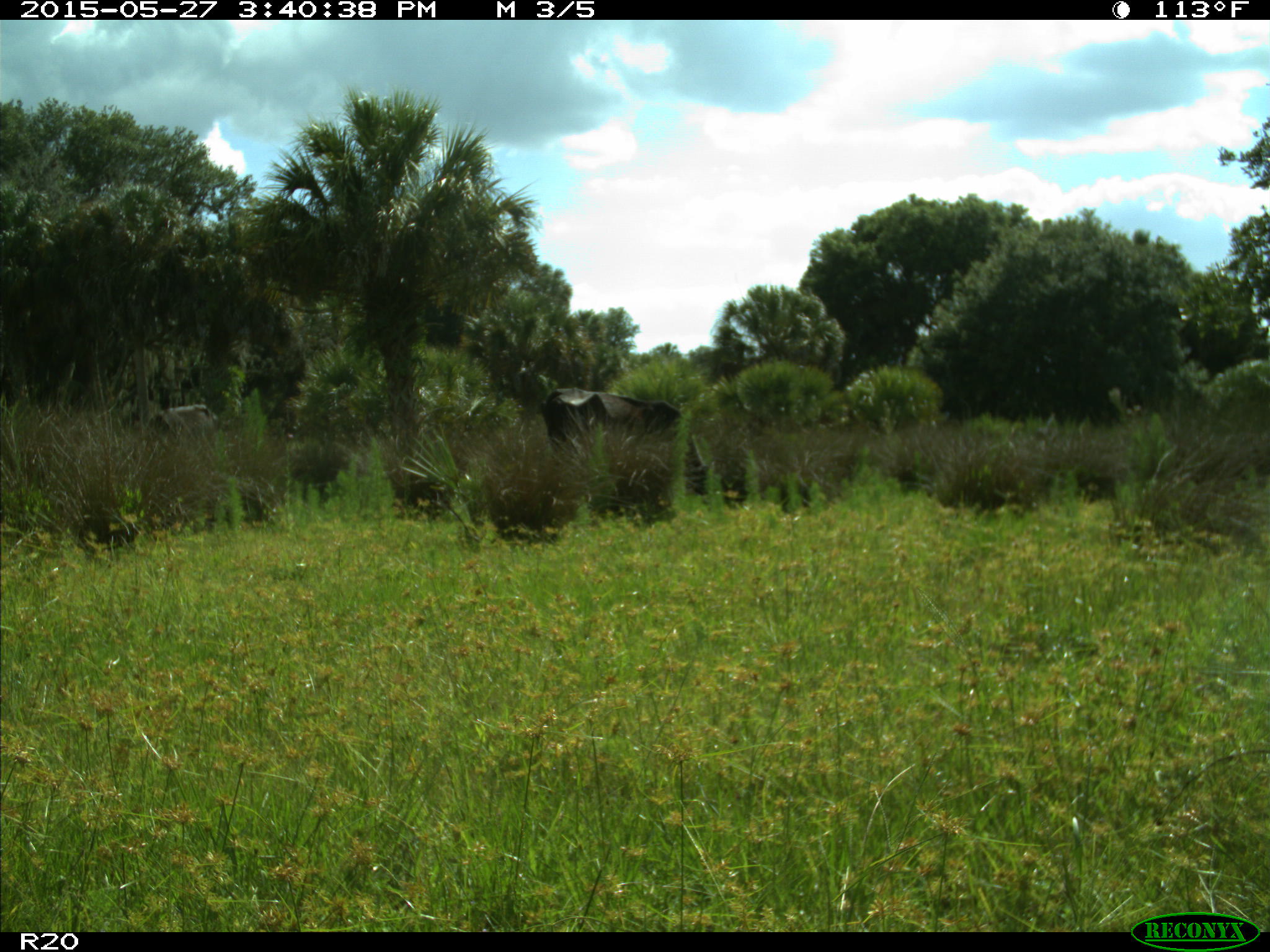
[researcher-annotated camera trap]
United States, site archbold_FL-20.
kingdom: Animalia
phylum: Chordata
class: Mammalia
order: Artiodactyla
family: Bovidae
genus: Bos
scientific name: Bos taurus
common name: domestic cow